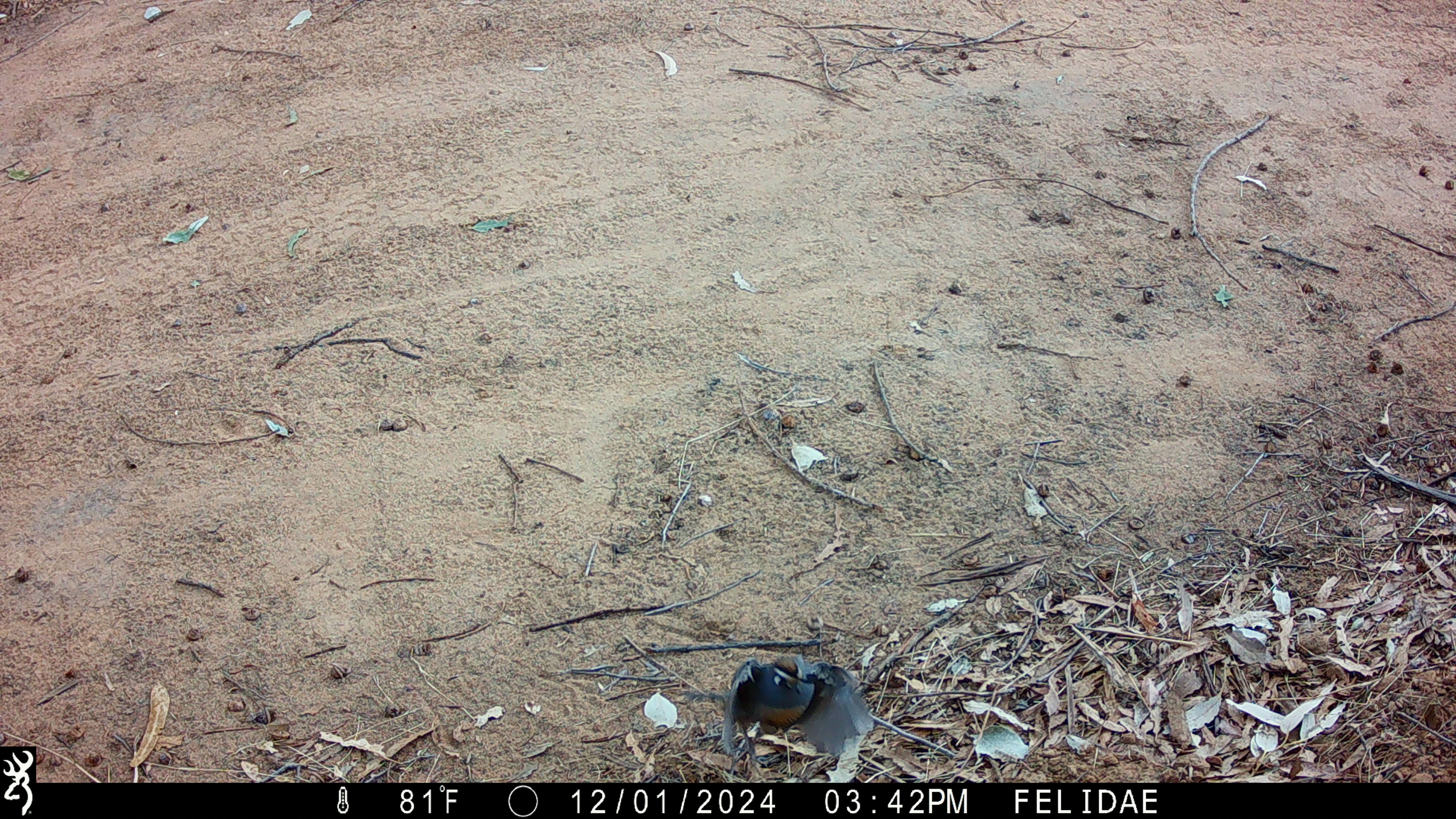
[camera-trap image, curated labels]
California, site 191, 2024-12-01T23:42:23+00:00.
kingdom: Animalia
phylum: Chordata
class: Aves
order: Galliformes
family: Odontophoridae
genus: Callipepla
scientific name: Callipepla californica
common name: california quail